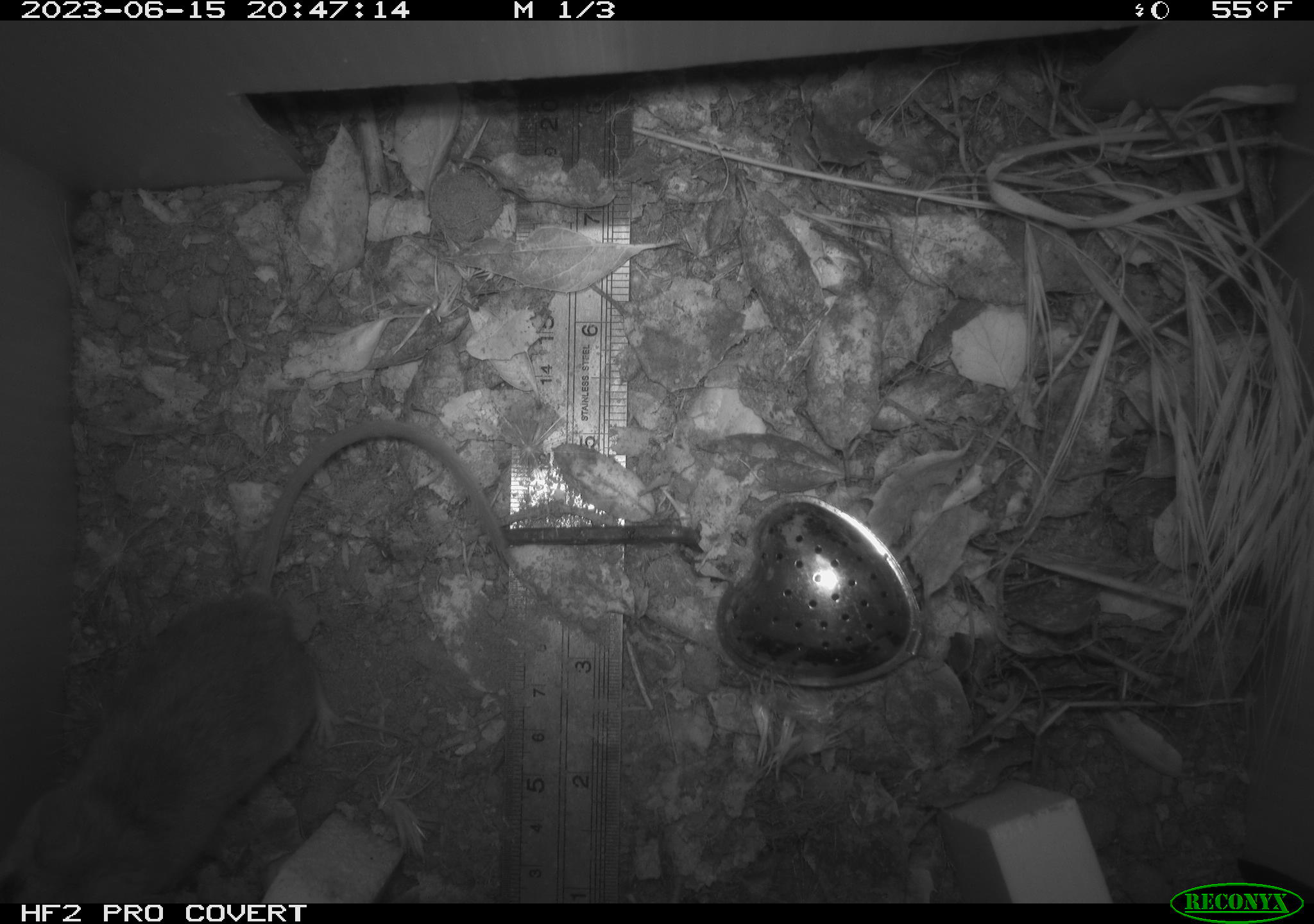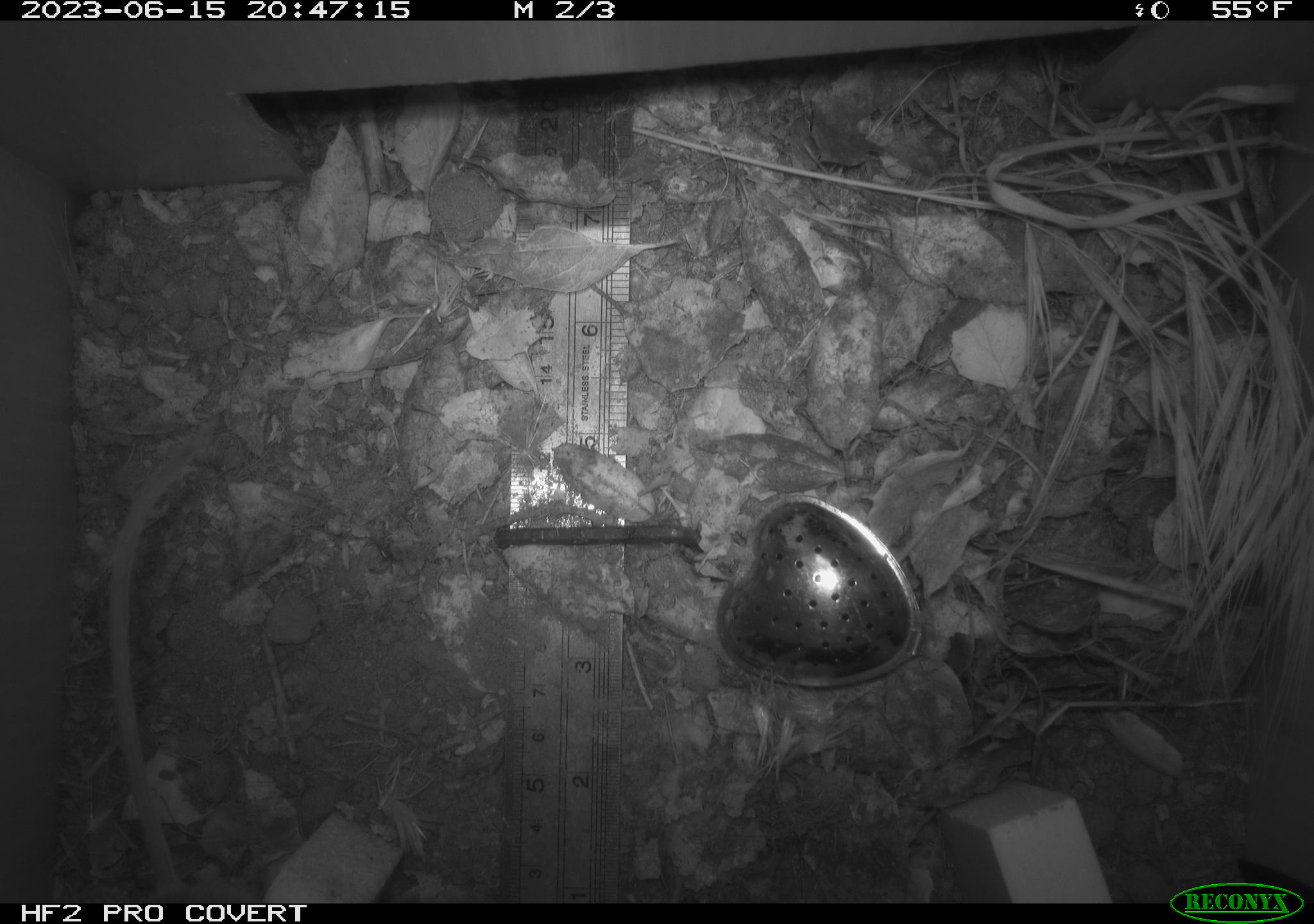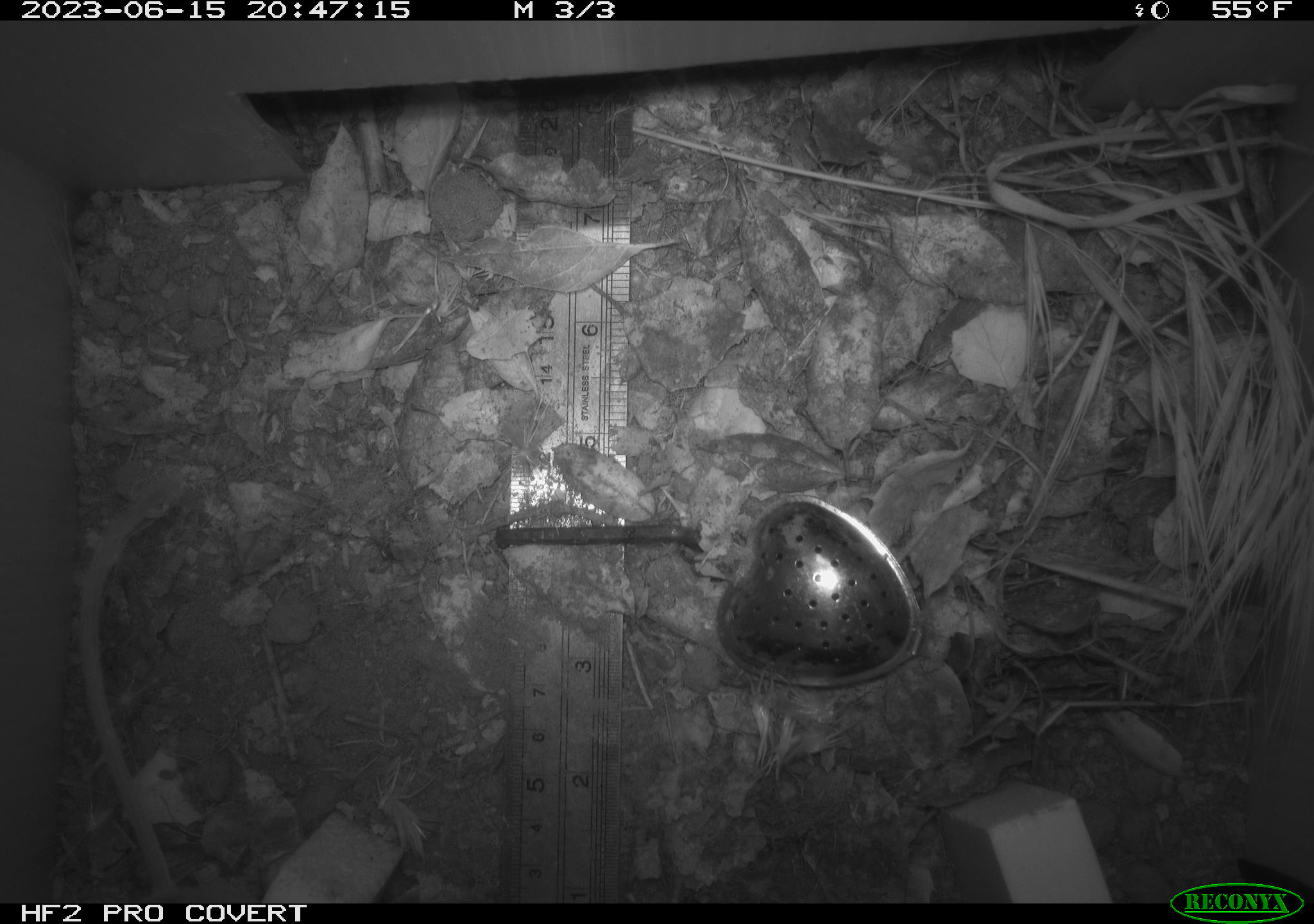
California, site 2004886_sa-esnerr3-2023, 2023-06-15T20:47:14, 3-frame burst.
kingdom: Animalia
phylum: Chordata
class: Mammalia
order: Rodentia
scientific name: Rodentia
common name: mouse species